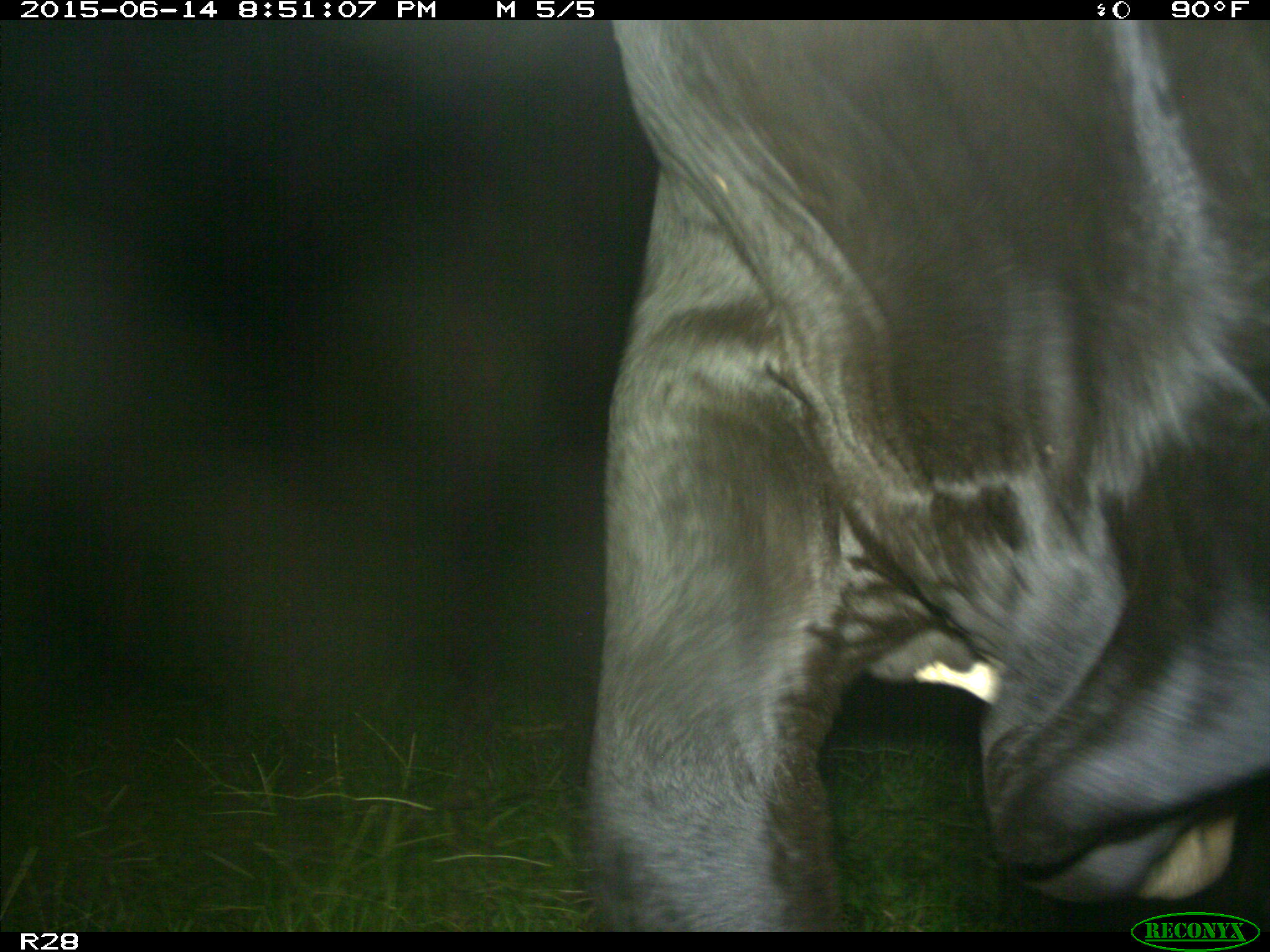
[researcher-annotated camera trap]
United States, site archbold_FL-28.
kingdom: Animalia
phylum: Chordata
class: Mammalia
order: Artiodactyla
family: Bovidae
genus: Bos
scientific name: Bos taurus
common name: domestic cow